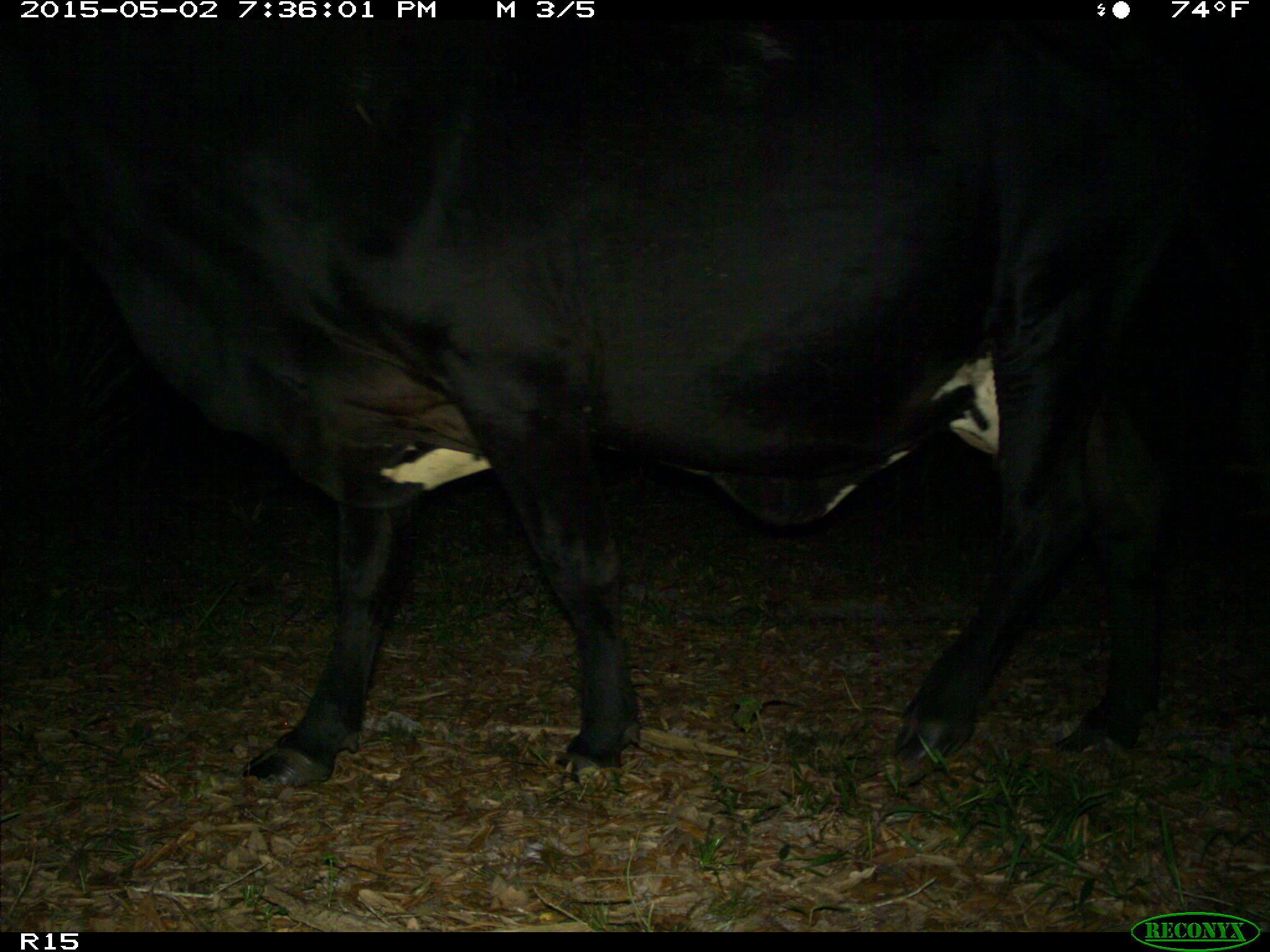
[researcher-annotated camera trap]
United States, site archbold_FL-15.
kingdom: Animalia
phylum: Chordata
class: Mammalia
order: Artiodactyla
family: Bovidae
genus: Bos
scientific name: Bos taurus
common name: domestic cow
Bos taurus (domestic cow).